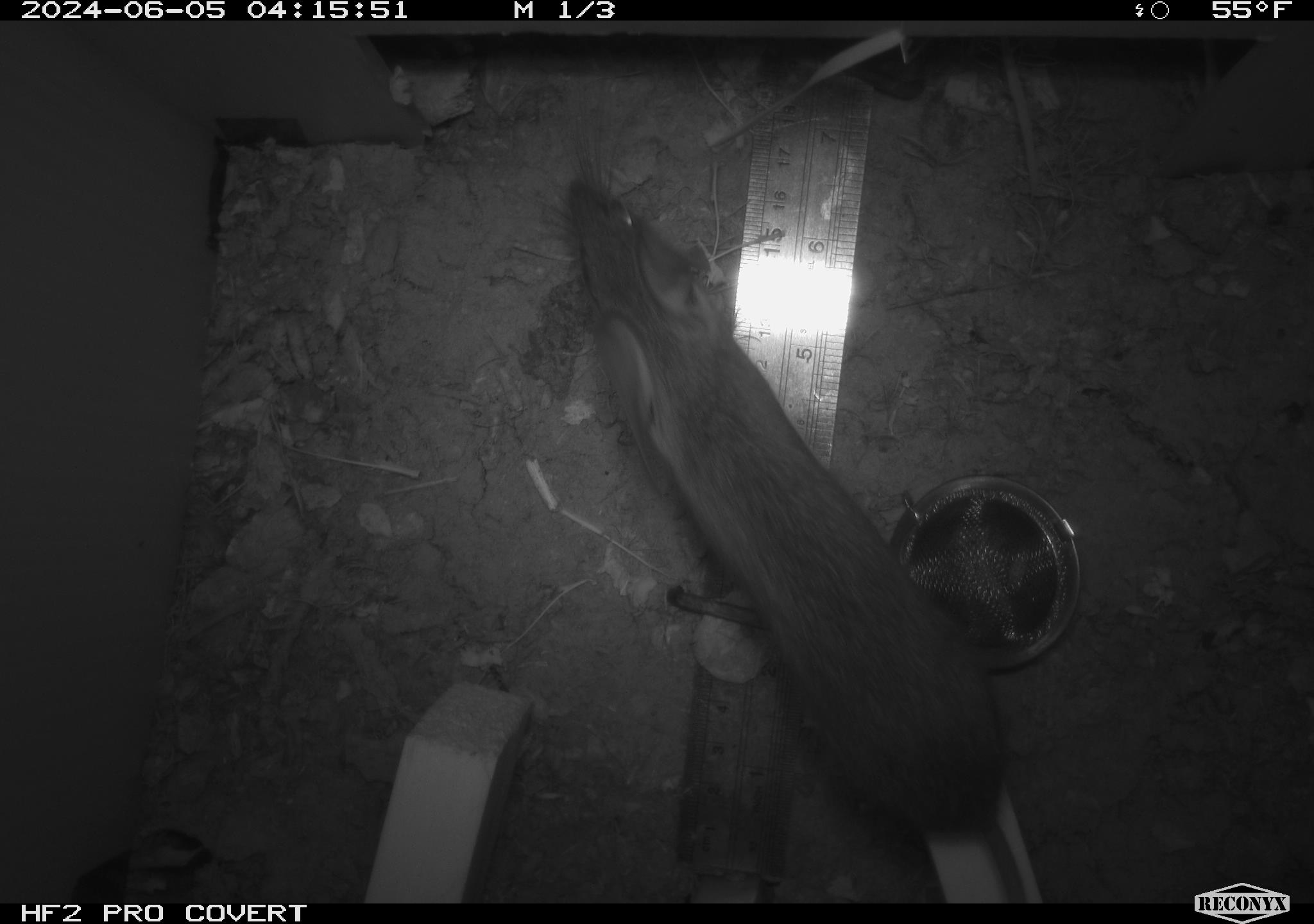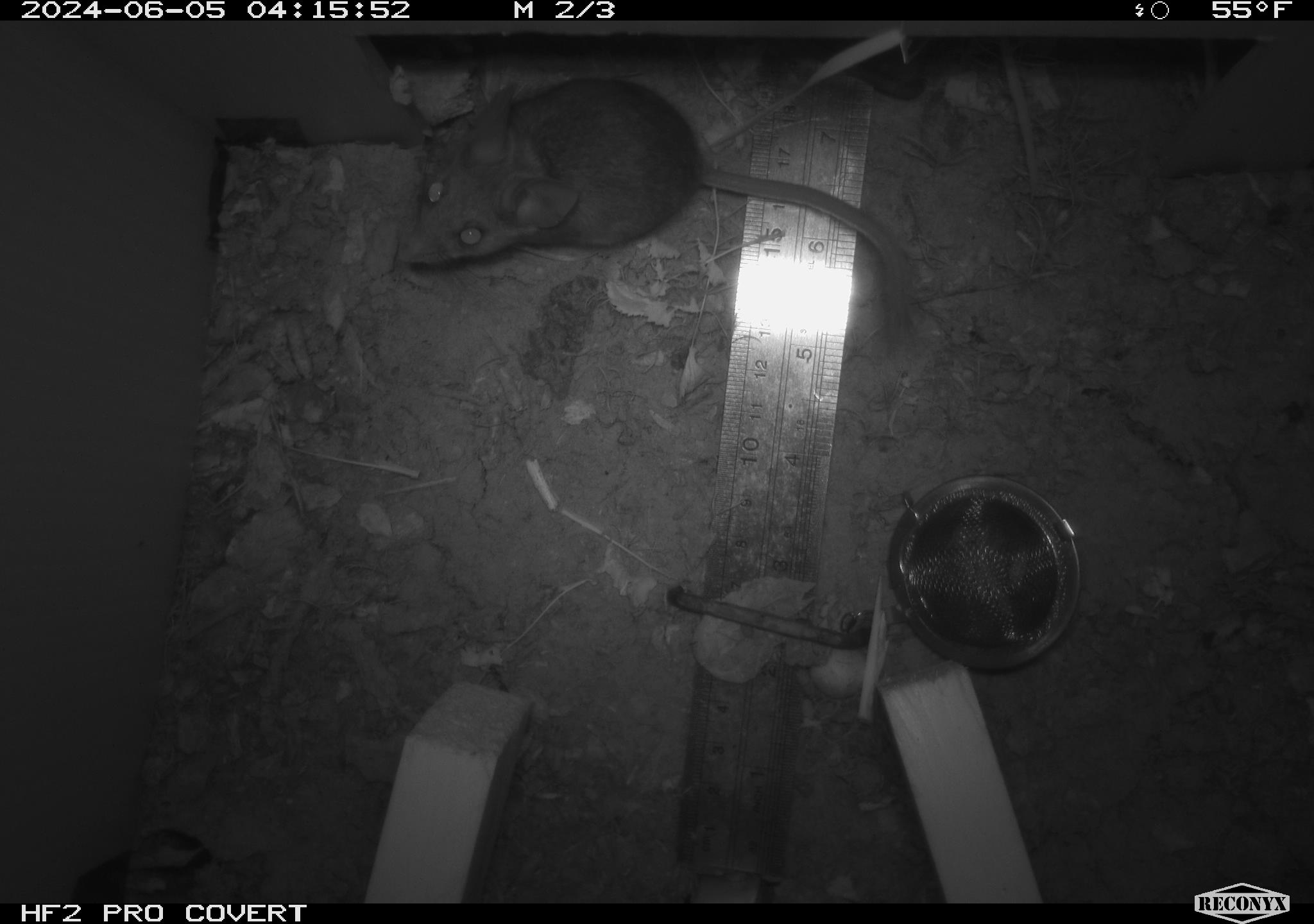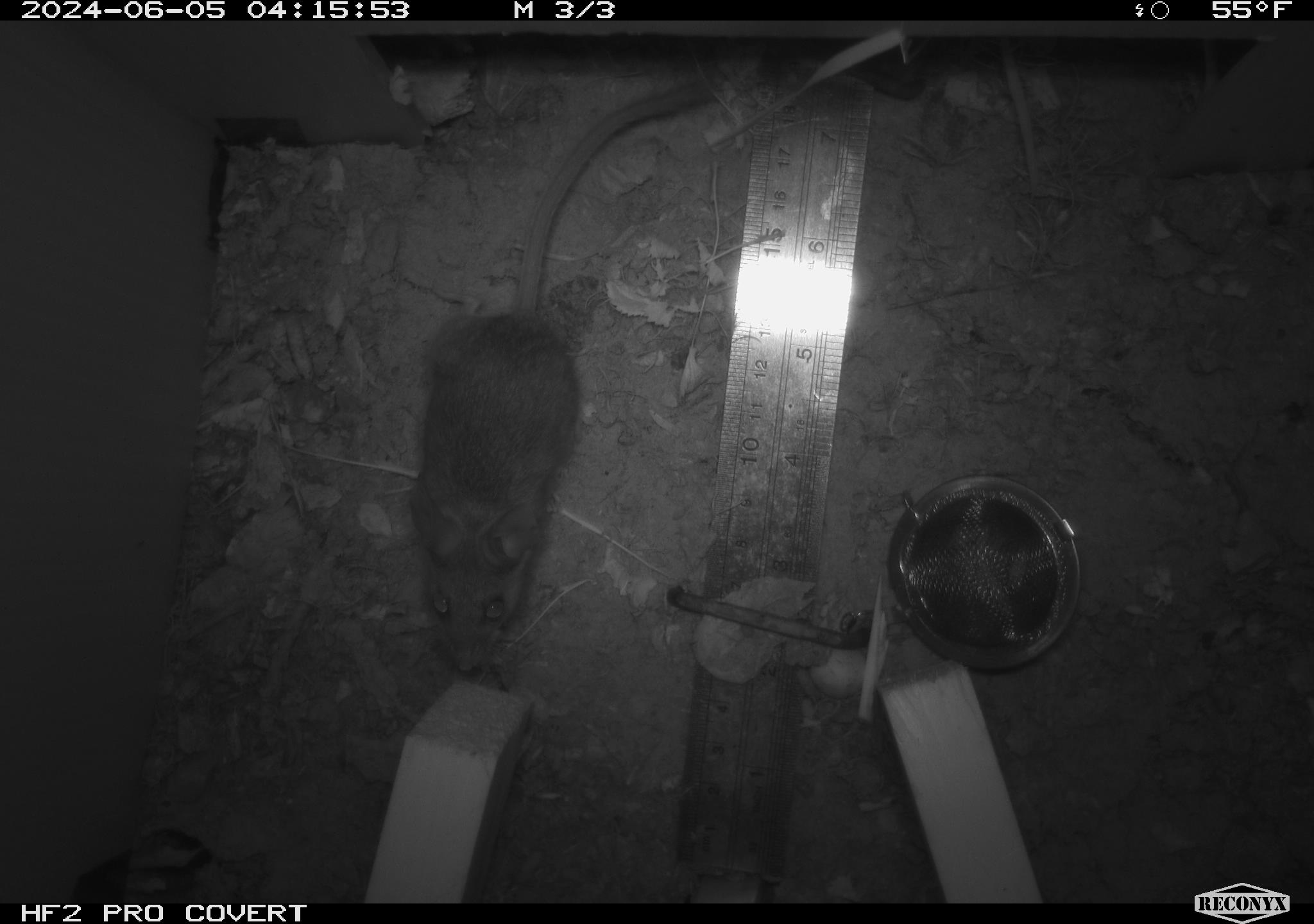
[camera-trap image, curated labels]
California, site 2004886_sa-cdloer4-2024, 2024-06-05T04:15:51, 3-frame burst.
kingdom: Animalia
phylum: Chordata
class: Mammalia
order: Rodentia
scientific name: Rodentia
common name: rodent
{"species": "rodent (Rodentia)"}